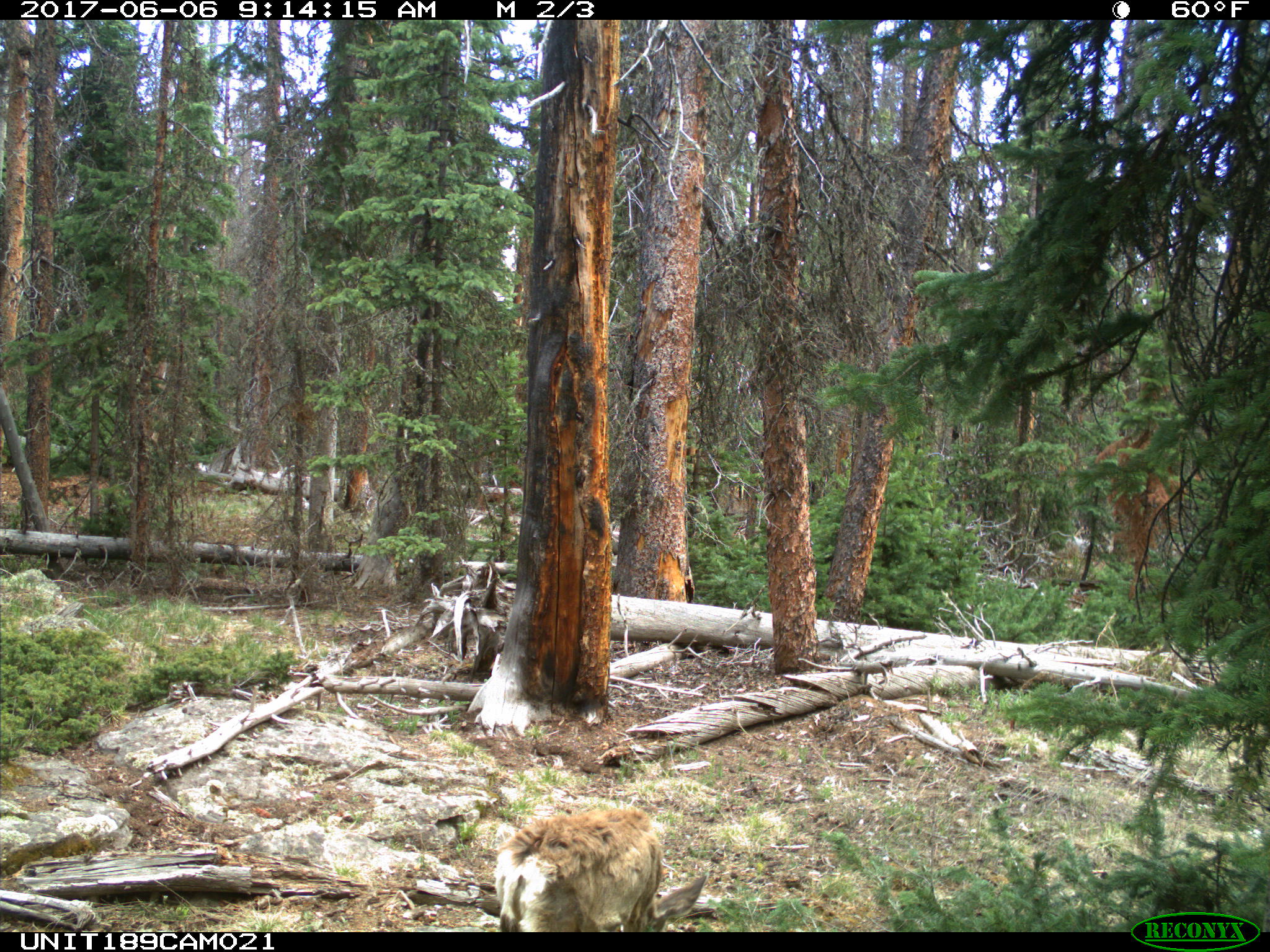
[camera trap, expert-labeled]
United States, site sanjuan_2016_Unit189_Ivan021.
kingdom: Animalia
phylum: Chordata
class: Mammalia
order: Artiodactyla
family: Cervidae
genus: Odocoileus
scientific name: Odocoileus hemionus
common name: mule deer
Odocoileus hemionus (mule deer).